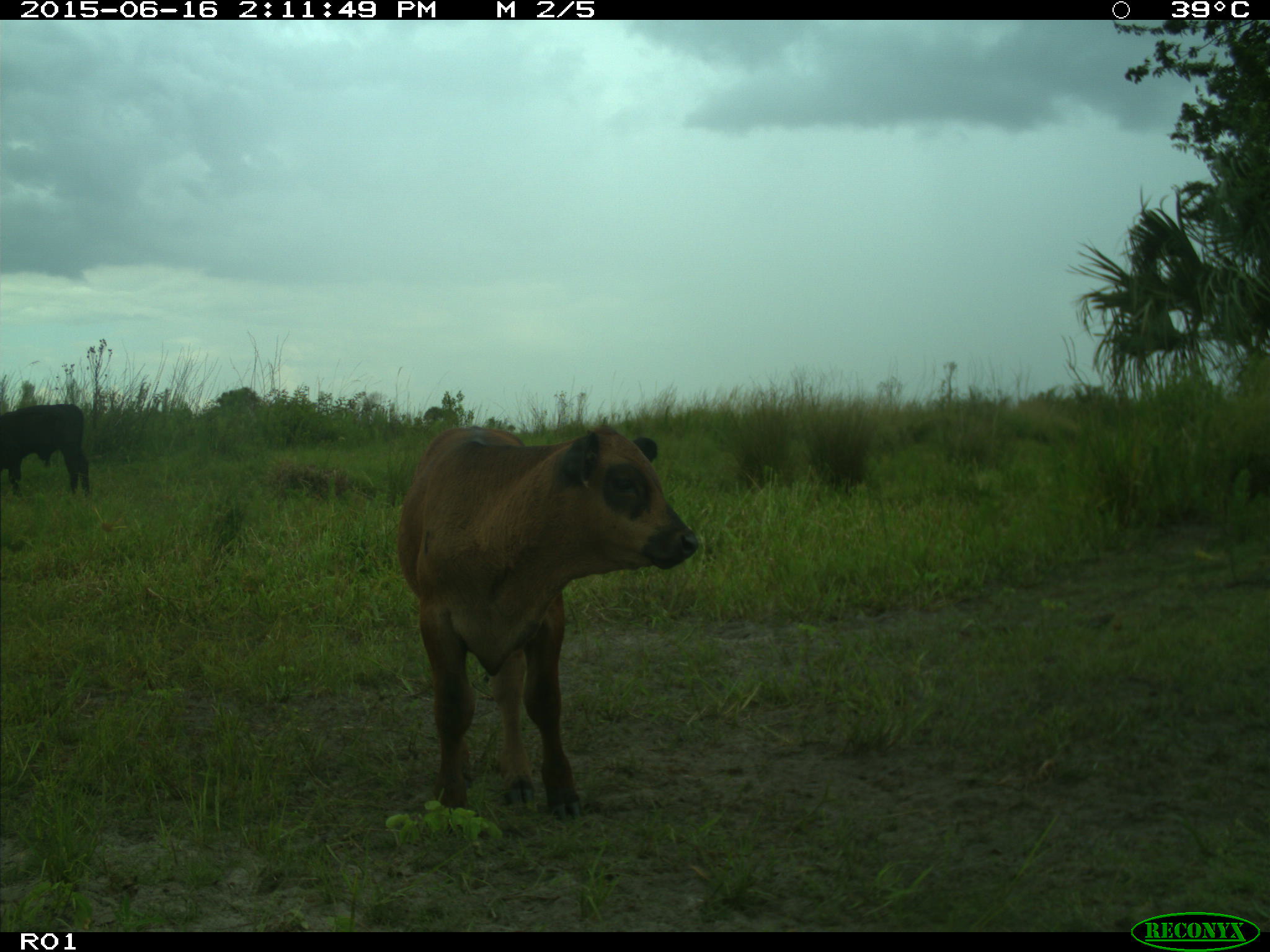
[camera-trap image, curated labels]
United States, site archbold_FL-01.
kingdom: Animalia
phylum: Chordata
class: Mammalia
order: Artiodactyla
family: Bovidae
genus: Bos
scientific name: Bos taurus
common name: domestic cow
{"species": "Bos taurus (domestic cow)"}